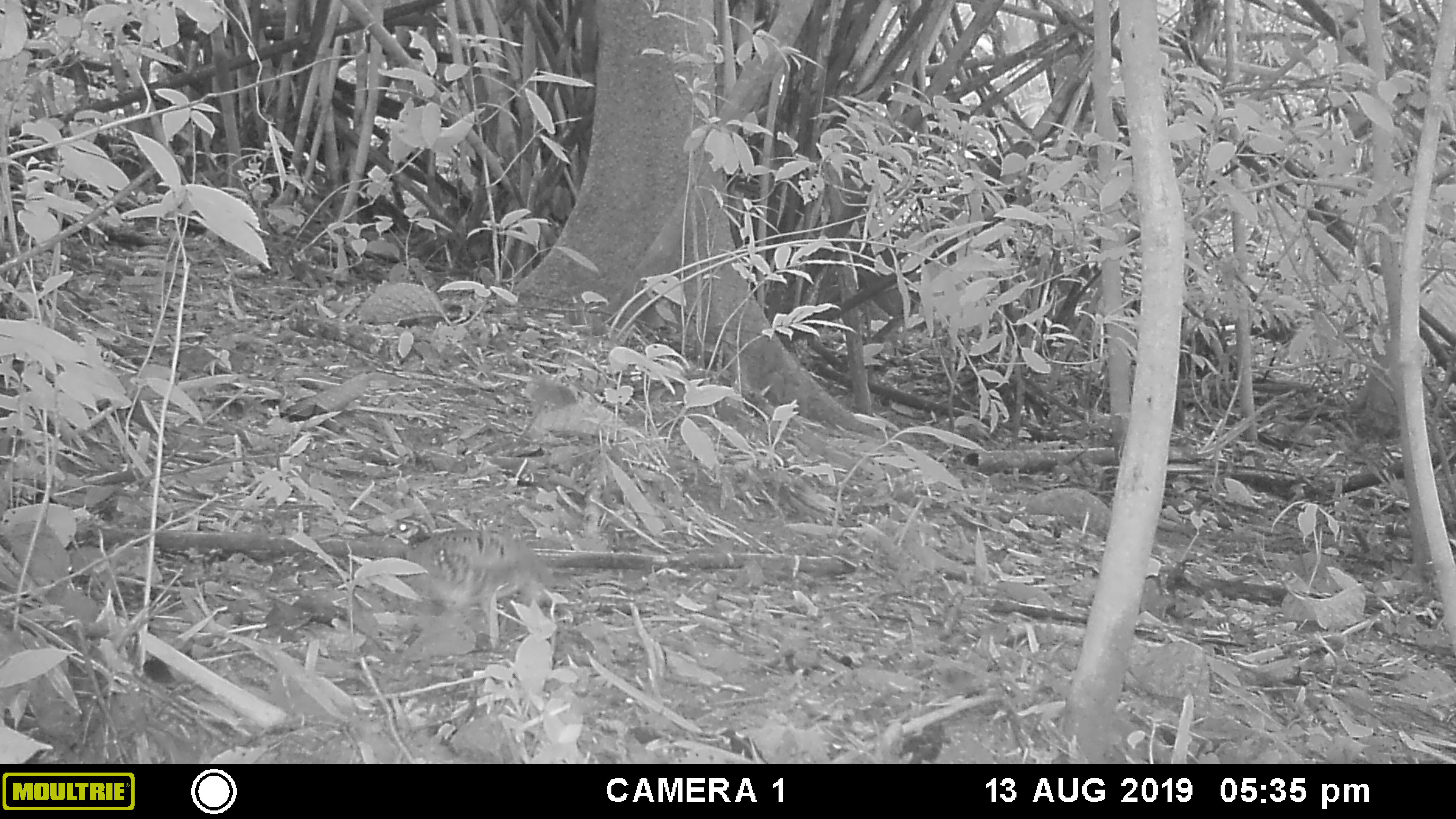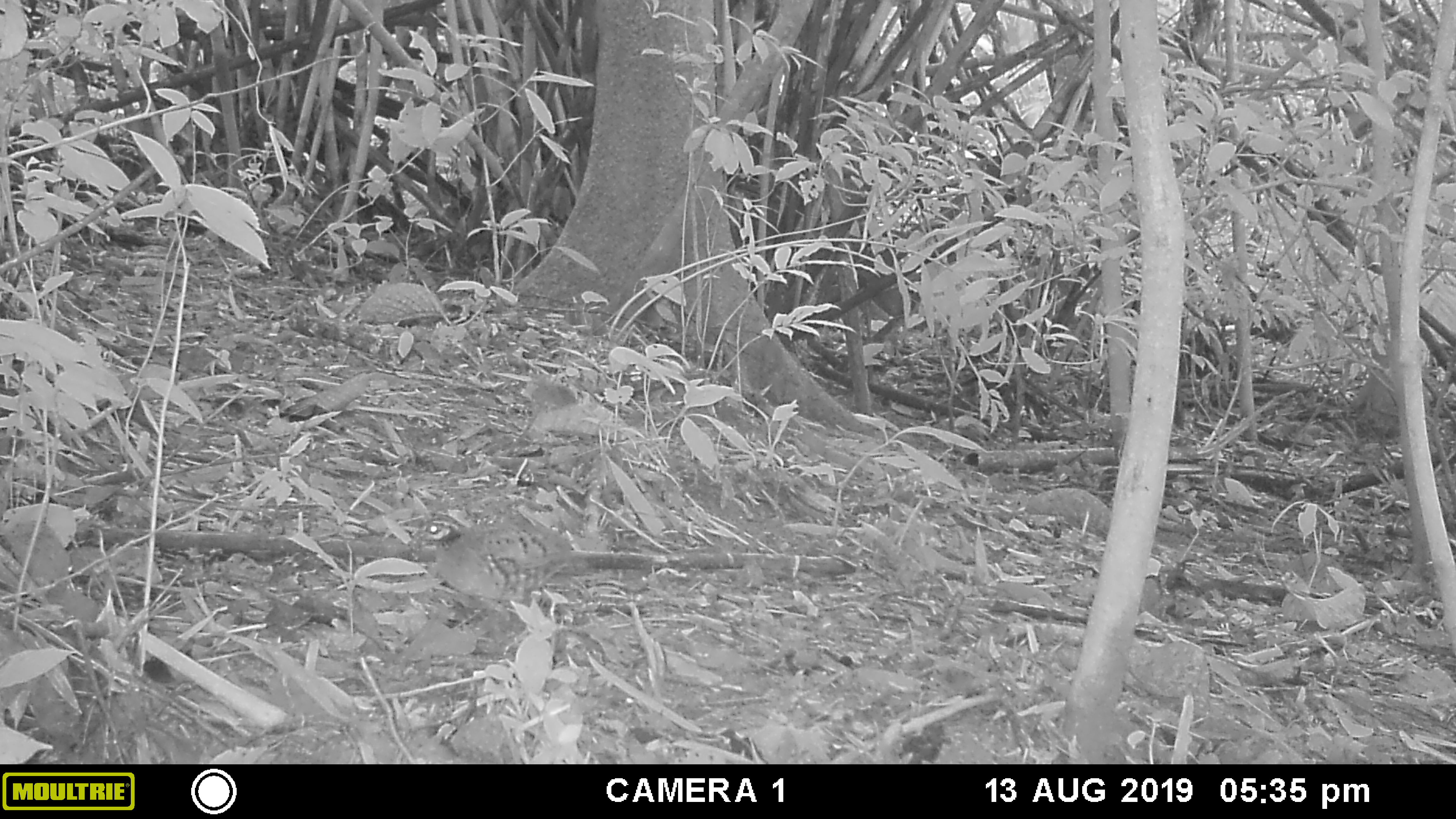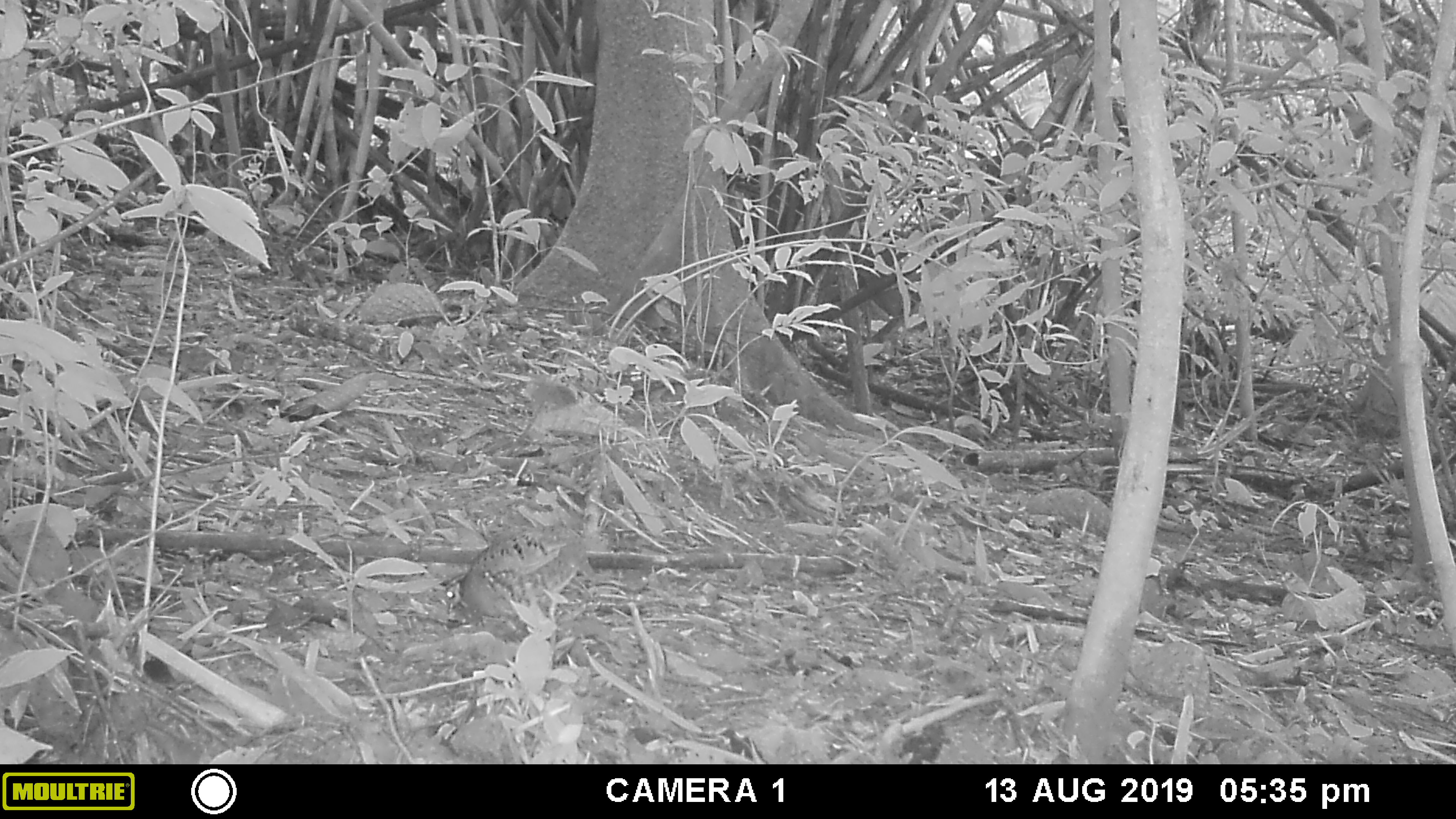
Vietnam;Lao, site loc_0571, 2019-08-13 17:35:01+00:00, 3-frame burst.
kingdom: Animalia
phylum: Chordata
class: Aves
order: Galliformes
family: Phasianidae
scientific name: Phasianidae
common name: partridge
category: unidentified partridge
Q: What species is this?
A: Unidentified partridge (partridge) (Phasianidae).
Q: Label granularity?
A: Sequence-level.